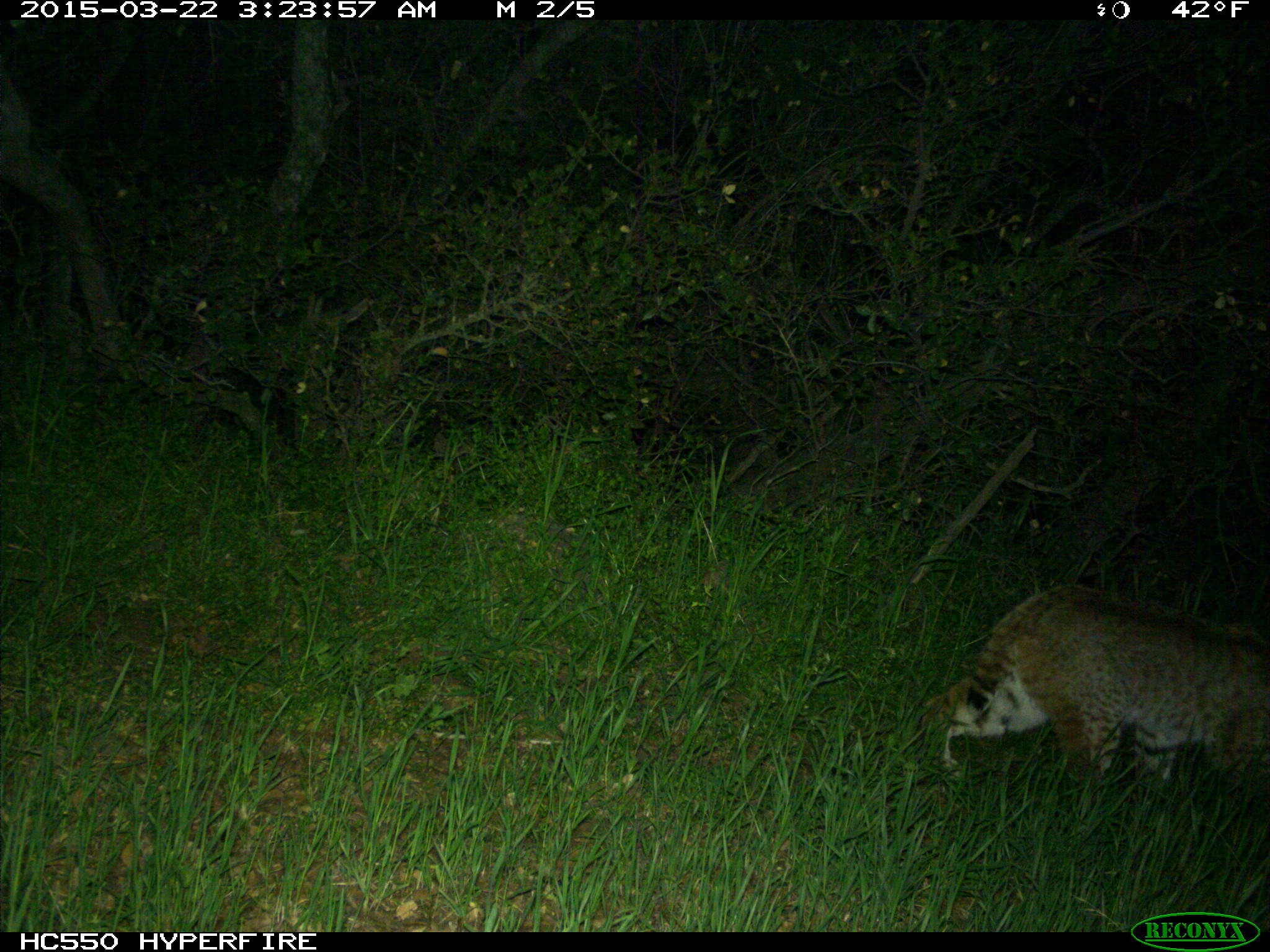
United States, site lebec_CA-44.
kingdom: Animalia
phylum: Chordata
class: Mammalia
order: Carnivora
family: Felidae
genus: Lynx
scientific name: Lynx rufus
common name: bobcat